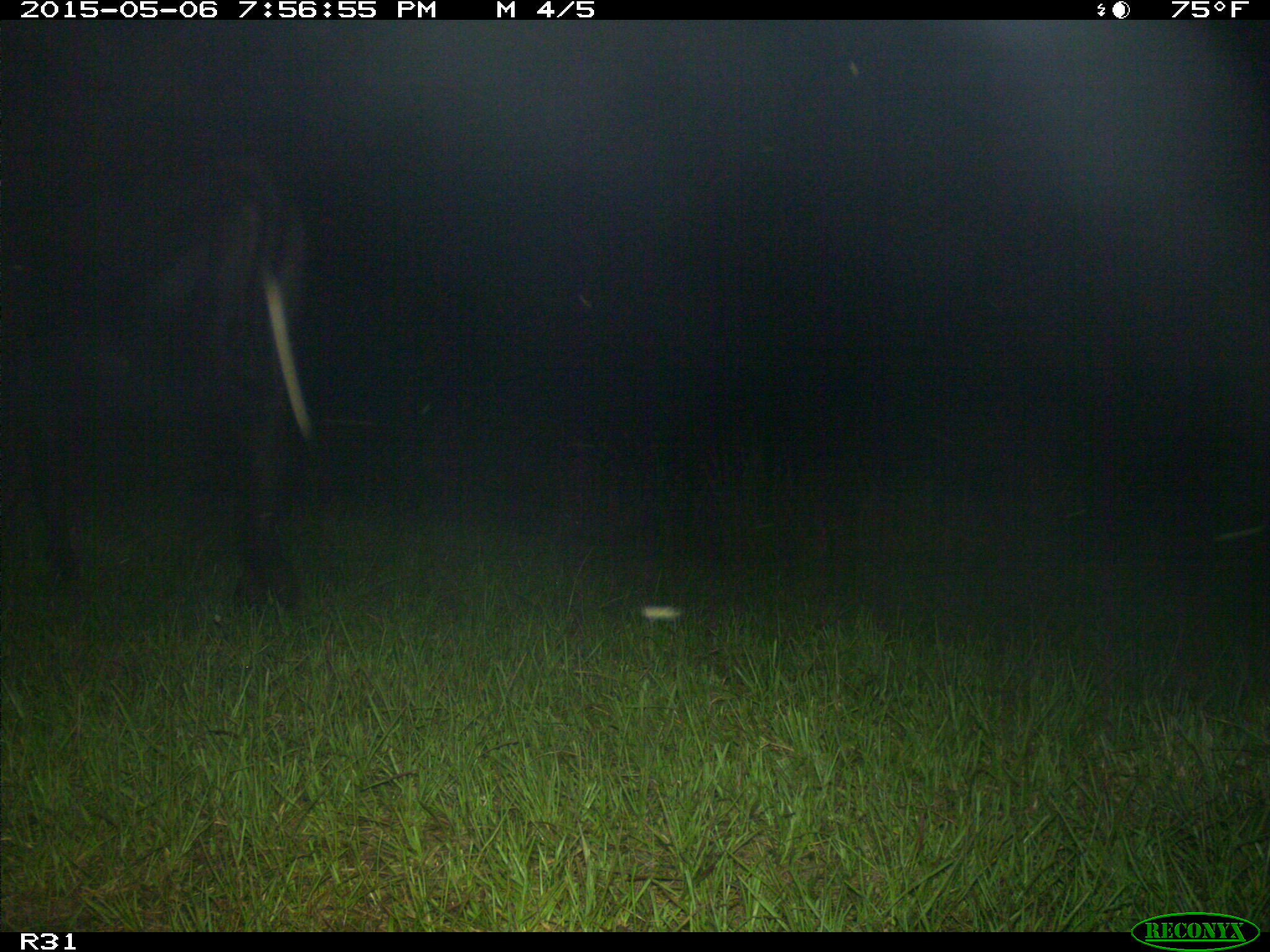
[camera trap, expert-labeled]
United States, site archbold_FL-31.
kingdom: Animalia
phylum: Chordata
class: Mammalia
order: Artiodactyla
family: Bovidae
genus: Bos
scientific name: Bos taurus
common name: domestic cow